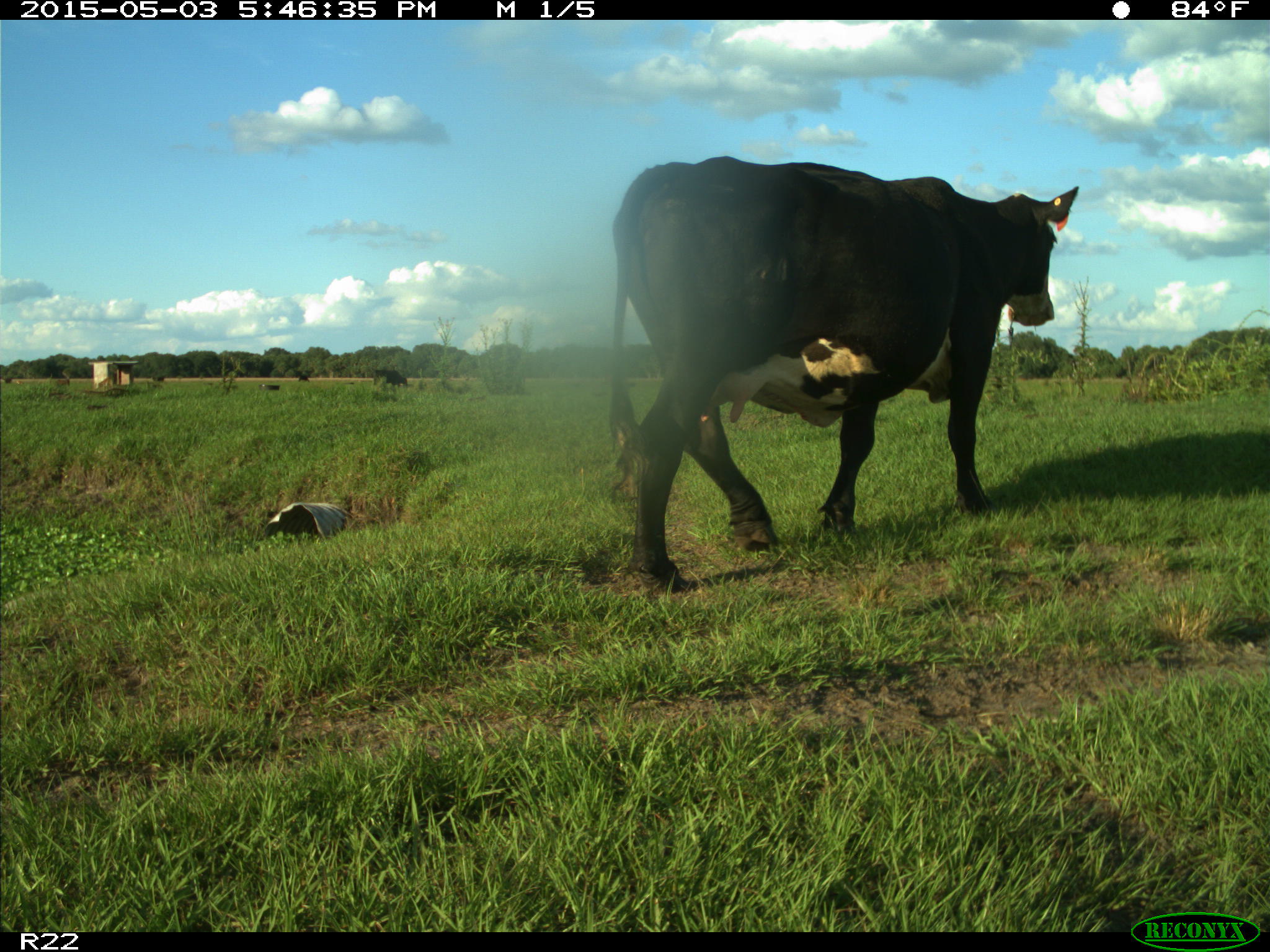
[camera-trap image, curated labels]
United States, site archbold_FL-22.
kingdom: Animalia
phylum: Chordata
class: Mammalia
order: Artiodactyla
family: Bovidae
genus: Bos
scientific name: Bos taurus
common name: domestic cow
Bos taurus (domestic cow).